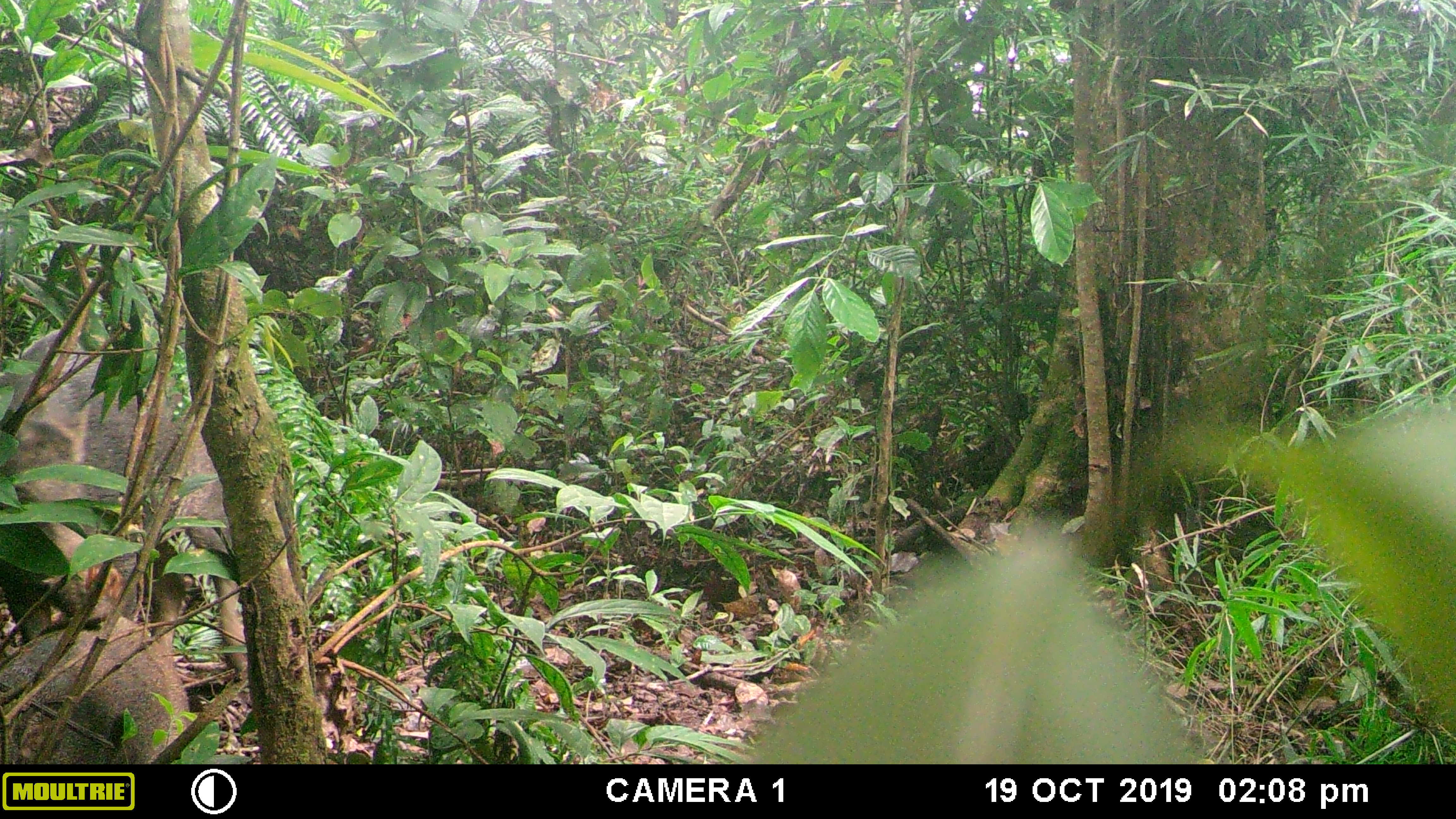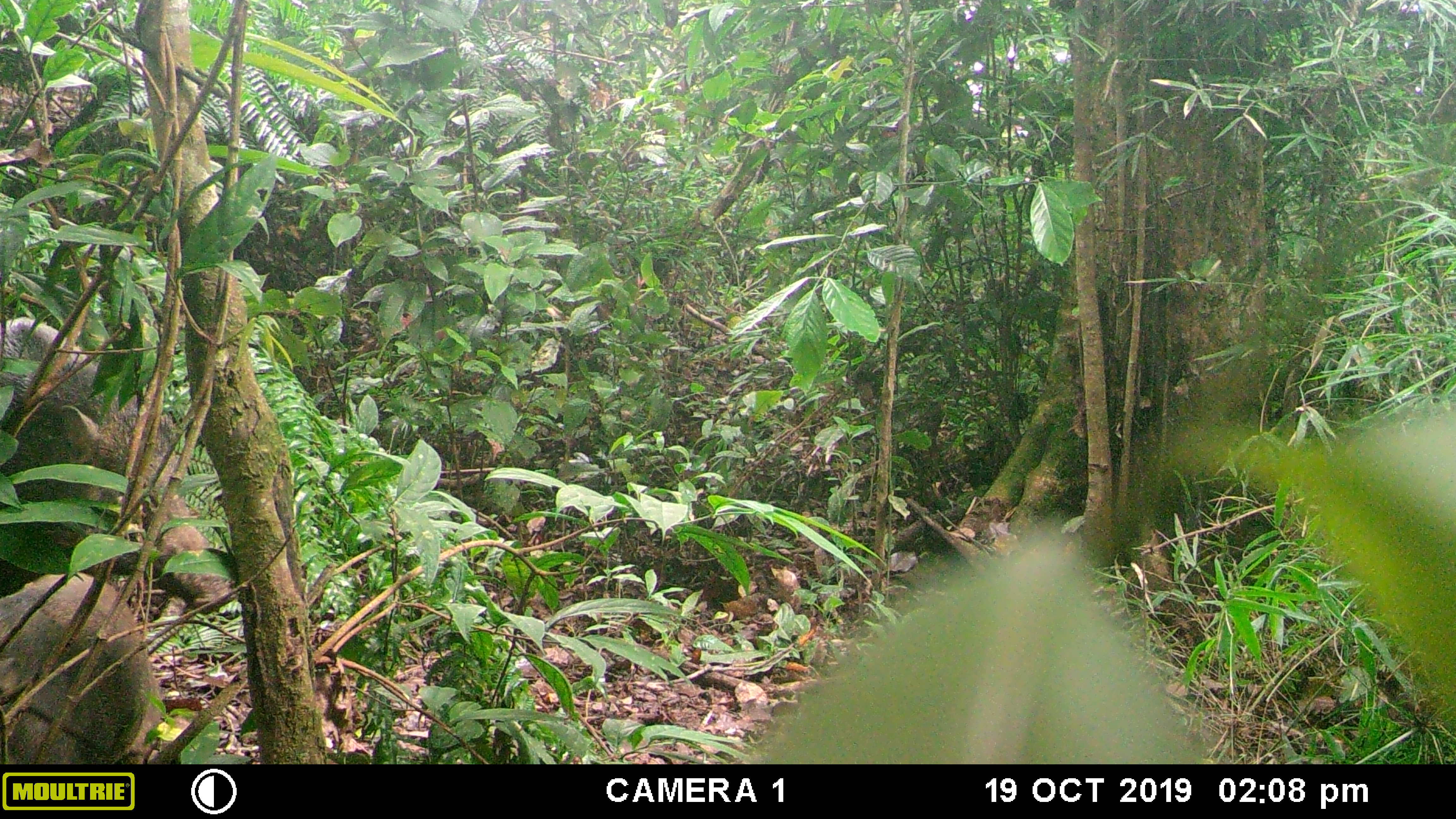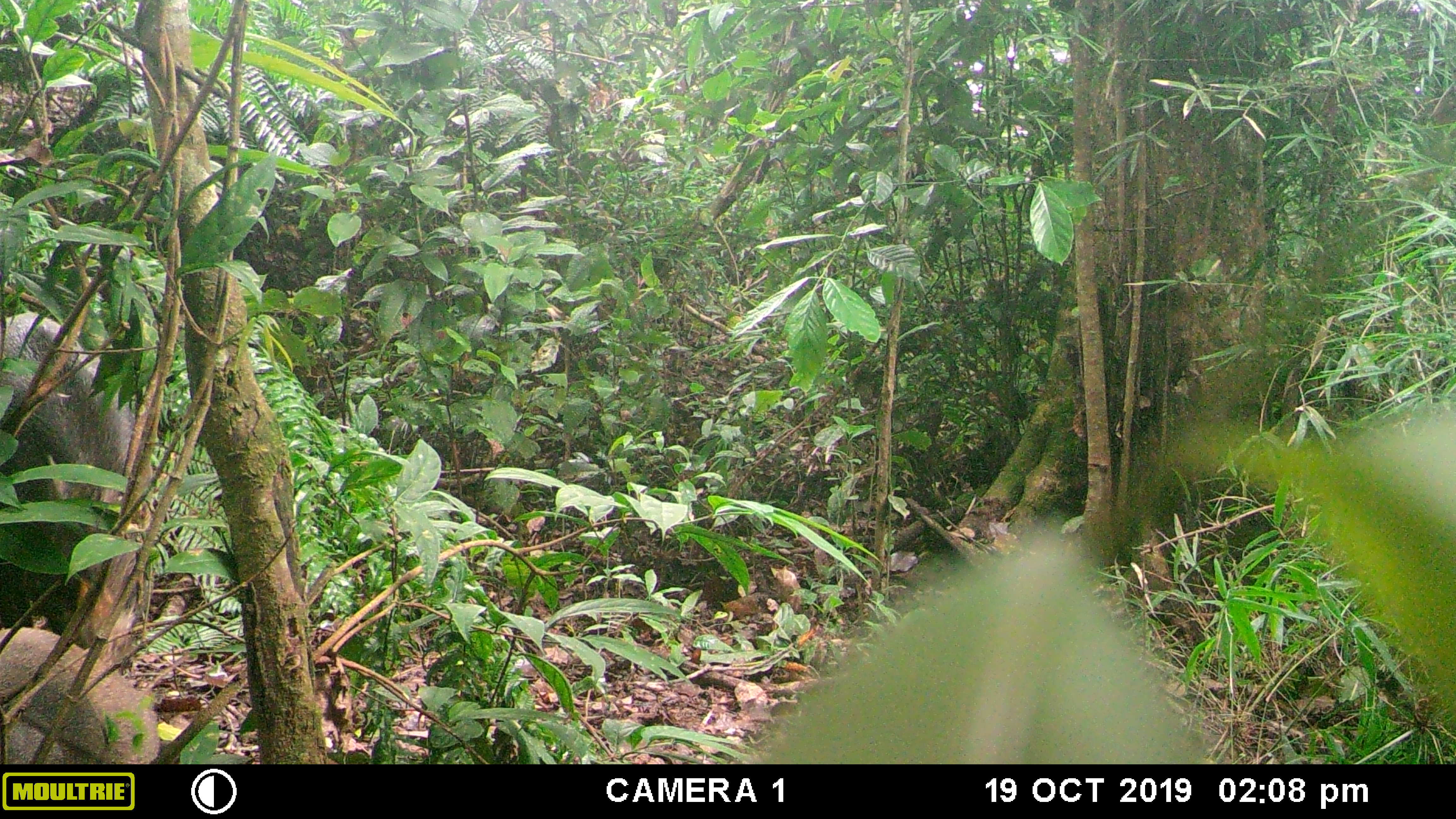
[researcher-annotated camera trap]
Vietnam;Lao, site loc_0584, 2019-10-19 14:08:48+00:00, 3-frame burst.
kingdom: Animalia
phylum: Chordata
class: Mammalia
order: Artiodactyla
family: Suidae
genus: Sus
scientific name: Sus scrofa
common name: eurasian wild pig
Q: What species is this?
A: Eurasian wild pig (Sus scrofa).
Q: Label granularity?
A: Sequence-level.